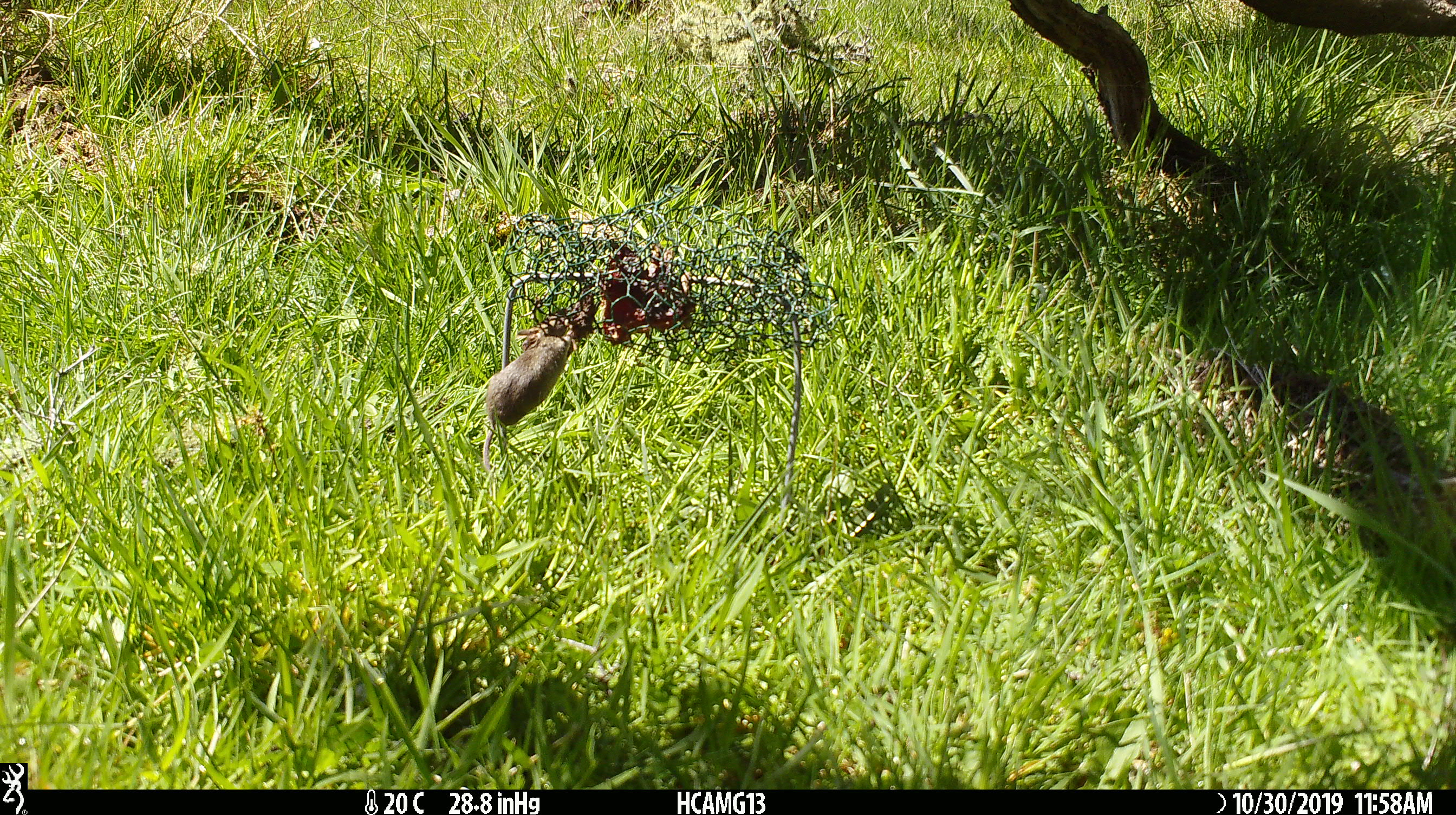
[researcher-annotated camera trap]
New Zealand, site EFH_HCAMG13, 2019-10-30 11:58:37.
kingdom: Animalia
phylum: Chordata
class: Mammalia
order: Rodentia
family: Muridae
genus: Mus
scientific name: Mus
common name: mouse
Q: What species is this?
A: Mouse (Mus).